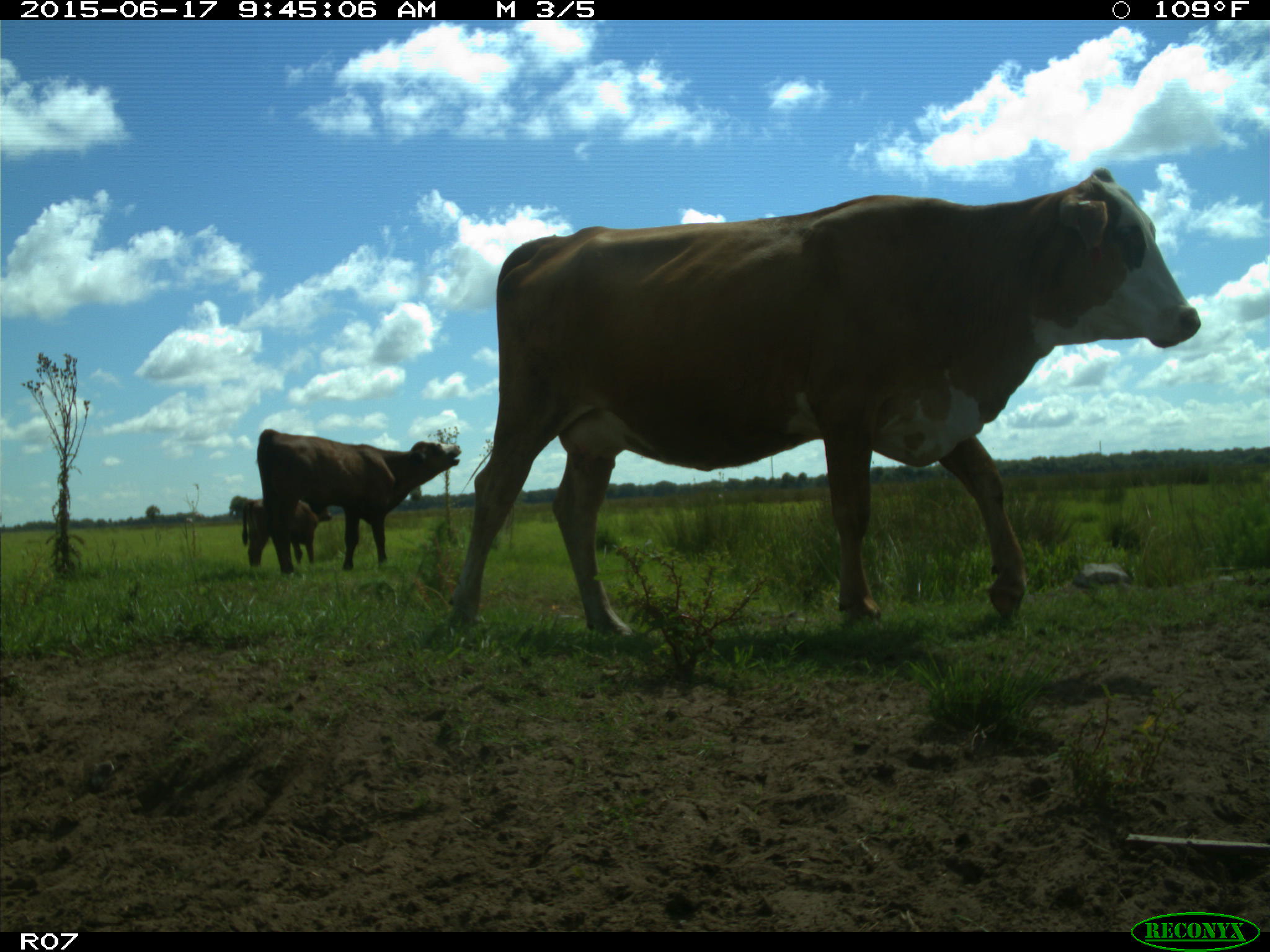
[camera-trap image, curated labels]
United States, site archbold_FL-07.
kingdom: Animalia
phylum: Chordata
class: Mammalia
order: Artiodactyla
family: Bovidae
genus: Bos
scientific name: Bos taurus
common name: domestic cow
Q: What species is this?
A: Bos taurus (domestic cow).